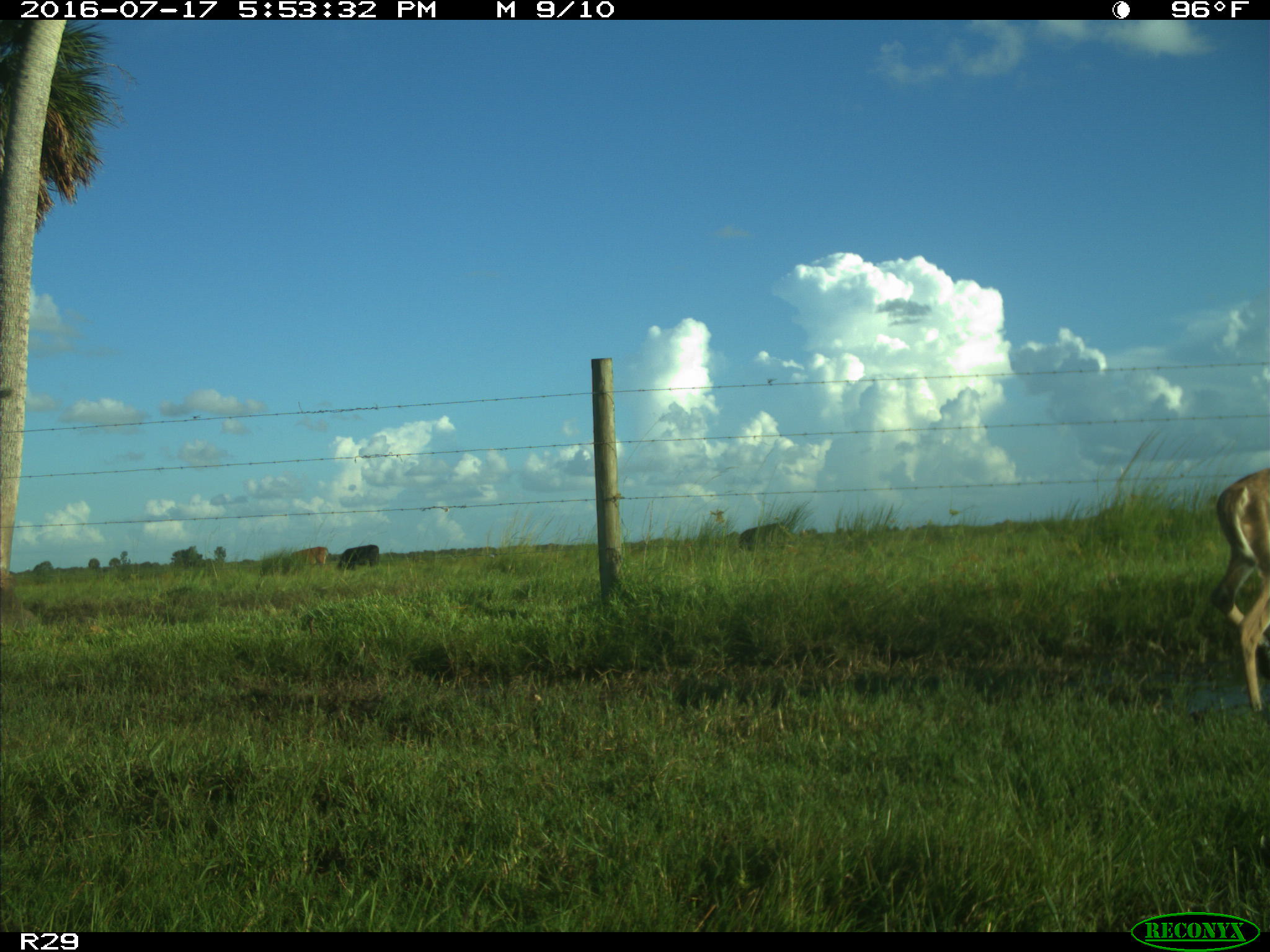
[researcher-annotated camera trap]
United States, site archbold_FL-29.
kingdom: Animalia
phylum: Chordata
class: Mammalia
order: Artiodactyla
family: Bovidae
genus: Bos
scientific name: Bos taurus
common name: domestic cow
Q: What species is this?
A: Bos taurus (domestic cow).